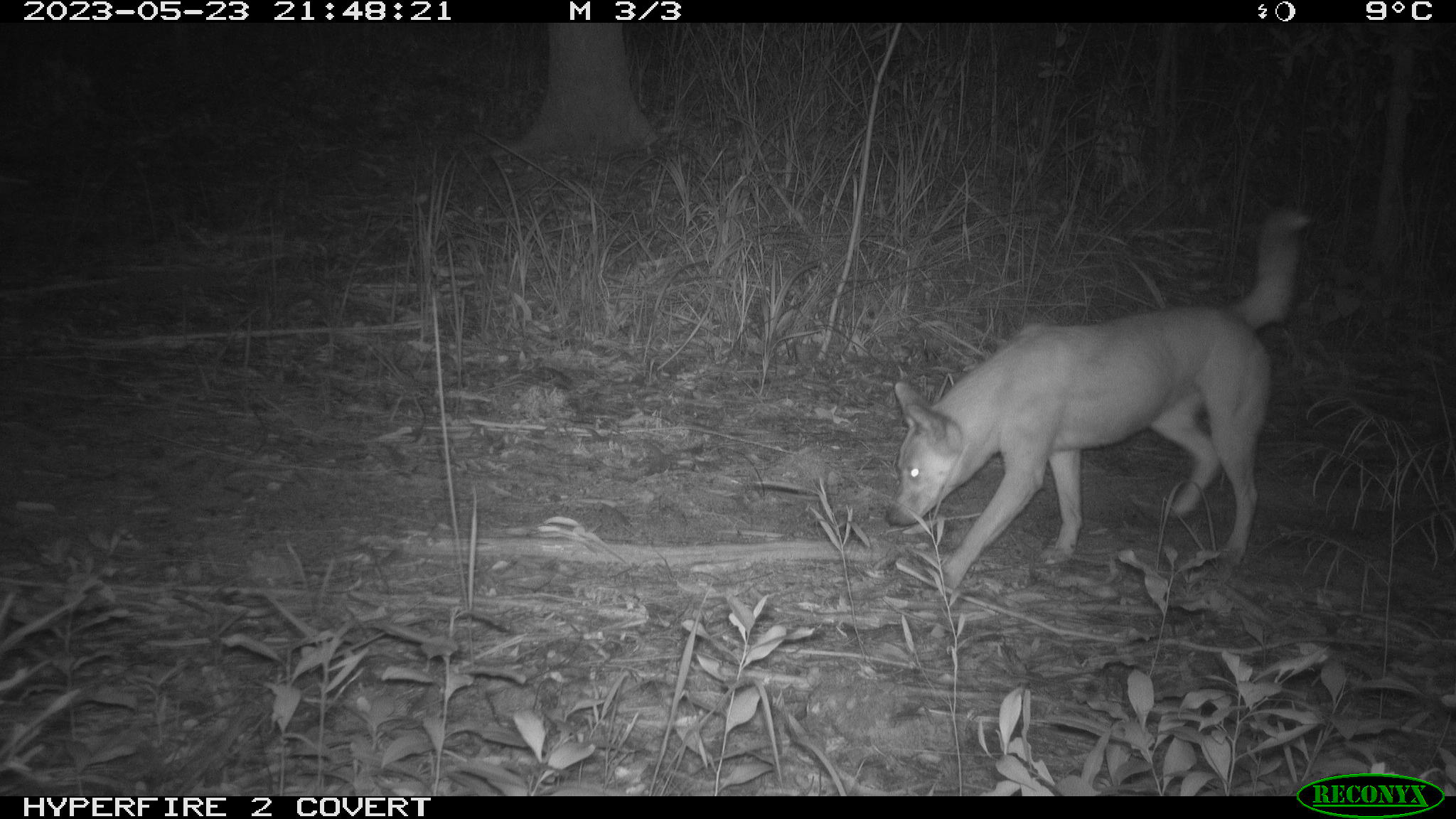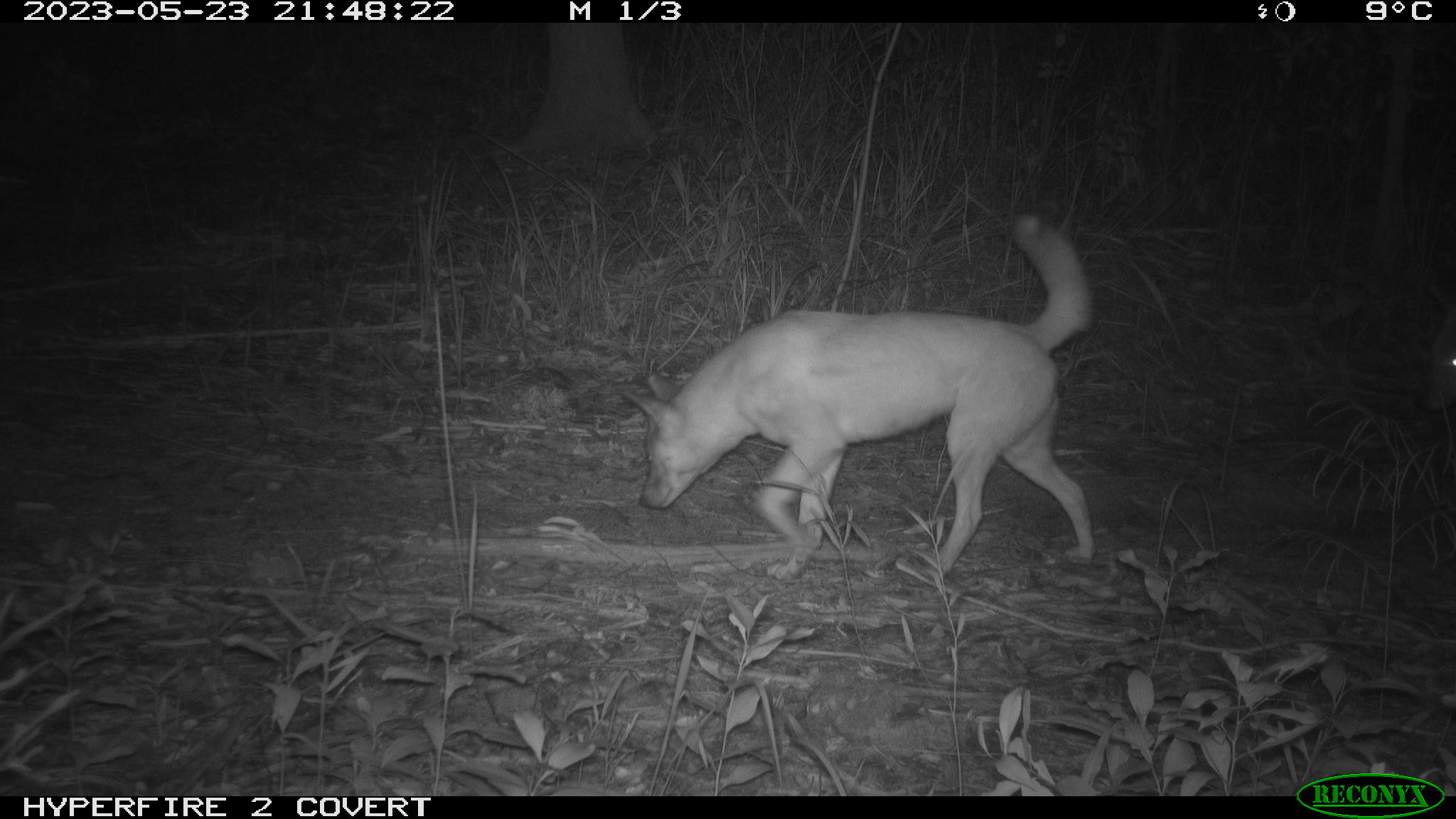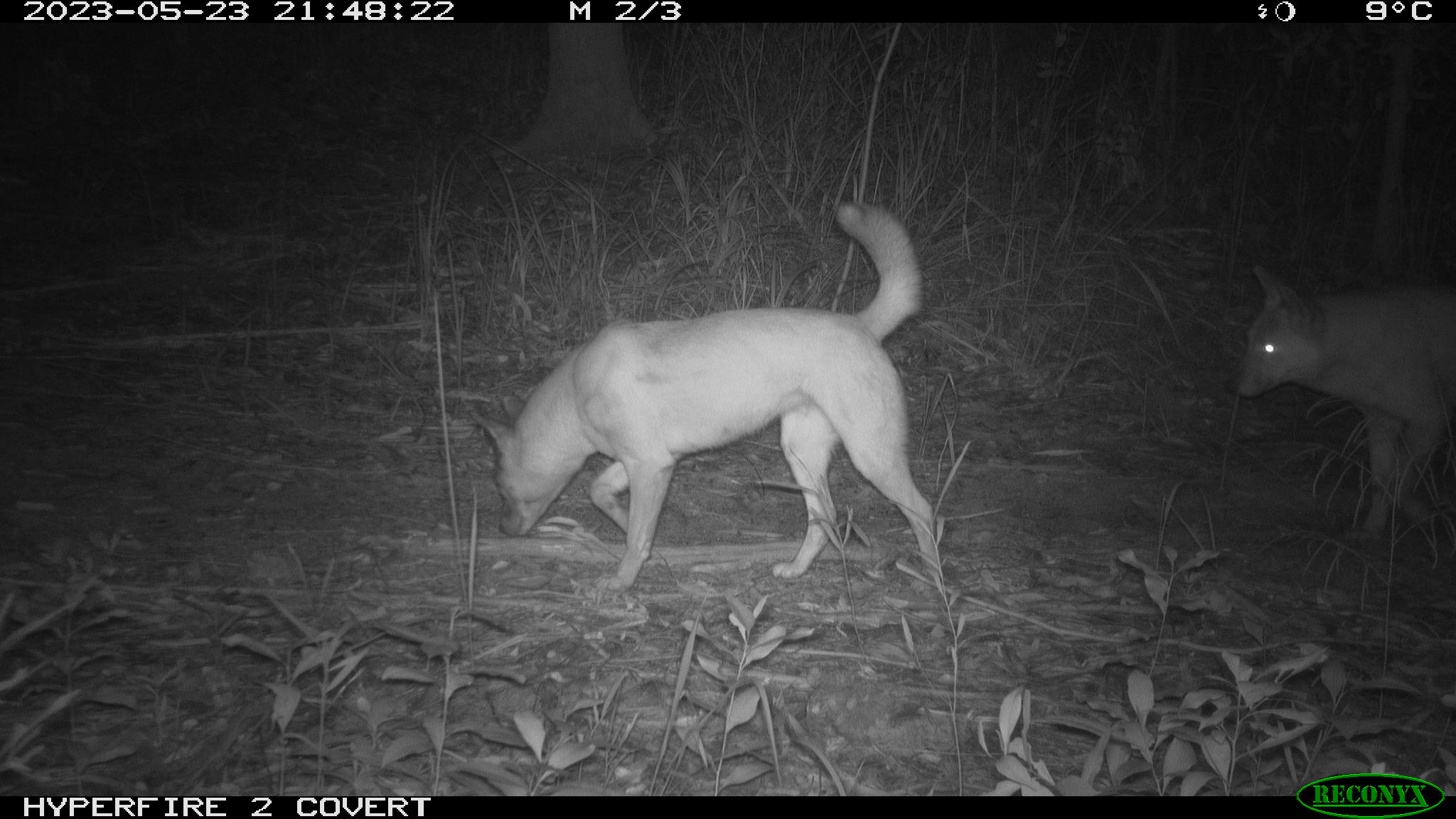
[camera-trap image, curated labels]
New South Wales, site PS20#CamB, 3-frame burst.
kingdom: Animalia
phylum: Chordata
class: Mammalia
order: Carnivora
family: Canidae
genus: Canis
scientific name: Canis familiaris dingo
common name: dingo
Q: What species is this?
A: Dingo (Canis familiaris dingo).